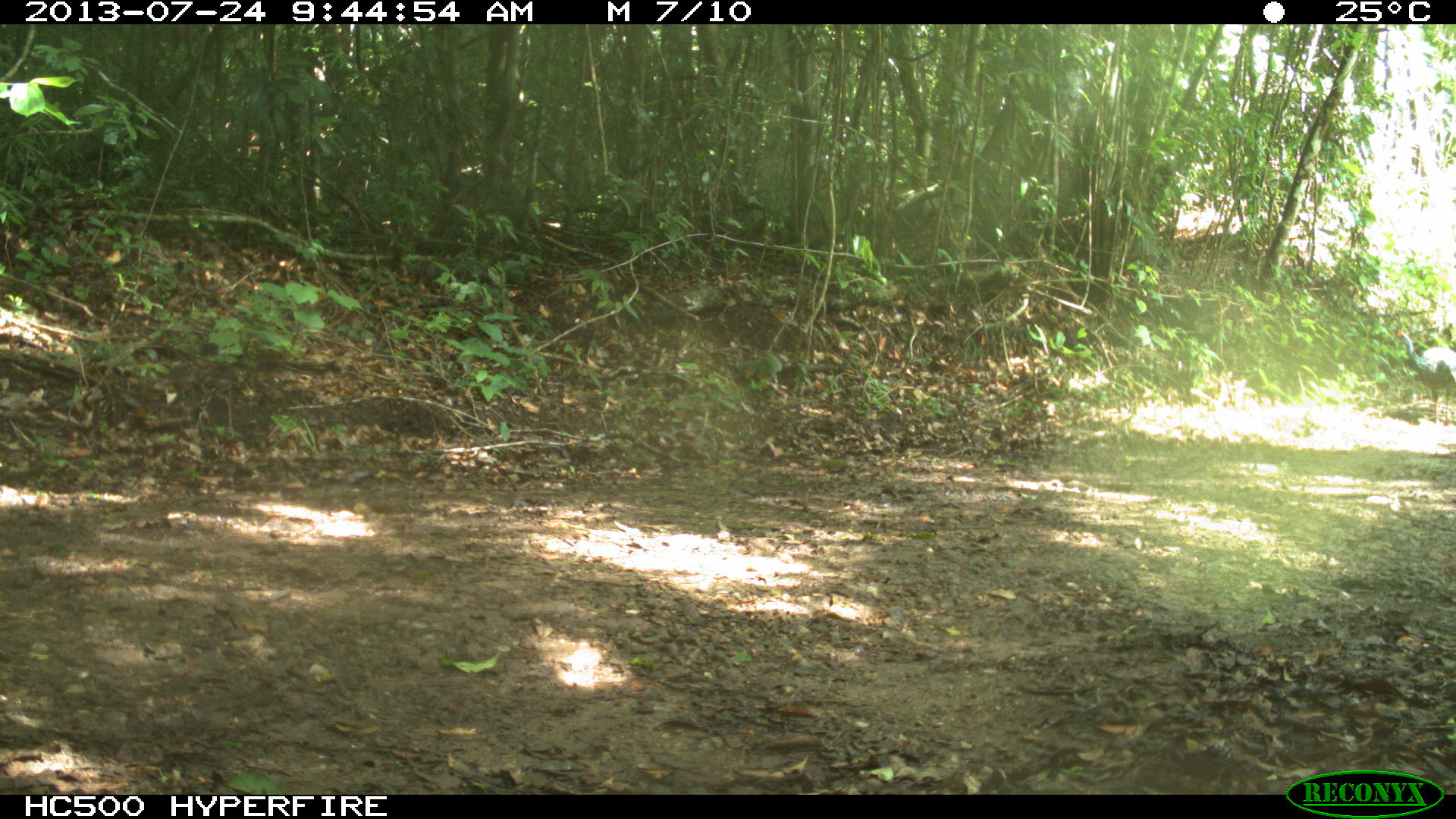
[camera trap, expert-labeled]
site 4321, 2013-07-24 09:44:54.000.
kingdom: Animalia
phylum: Chordata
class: Aves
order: Galliformes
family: Phasianidae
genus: Meleagris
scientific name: Meleagris ocellata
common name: ocellated turkey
Meleagris ocellata (ocellated turkey), count 2.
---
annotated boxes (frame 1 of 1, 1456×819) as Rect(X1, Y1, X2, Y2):
meleagris ocellata: Rect(1396, 330, 1456, 424)